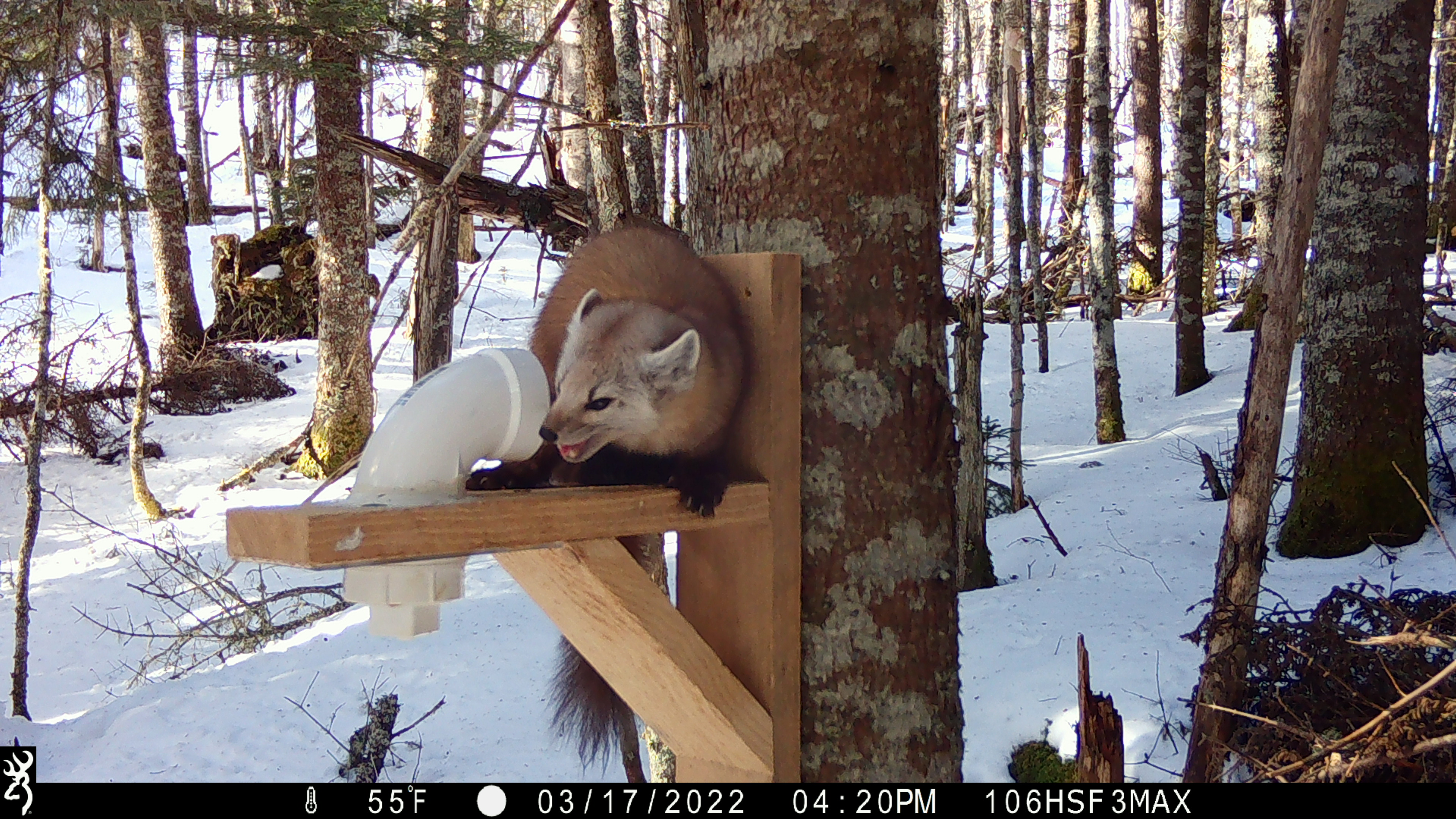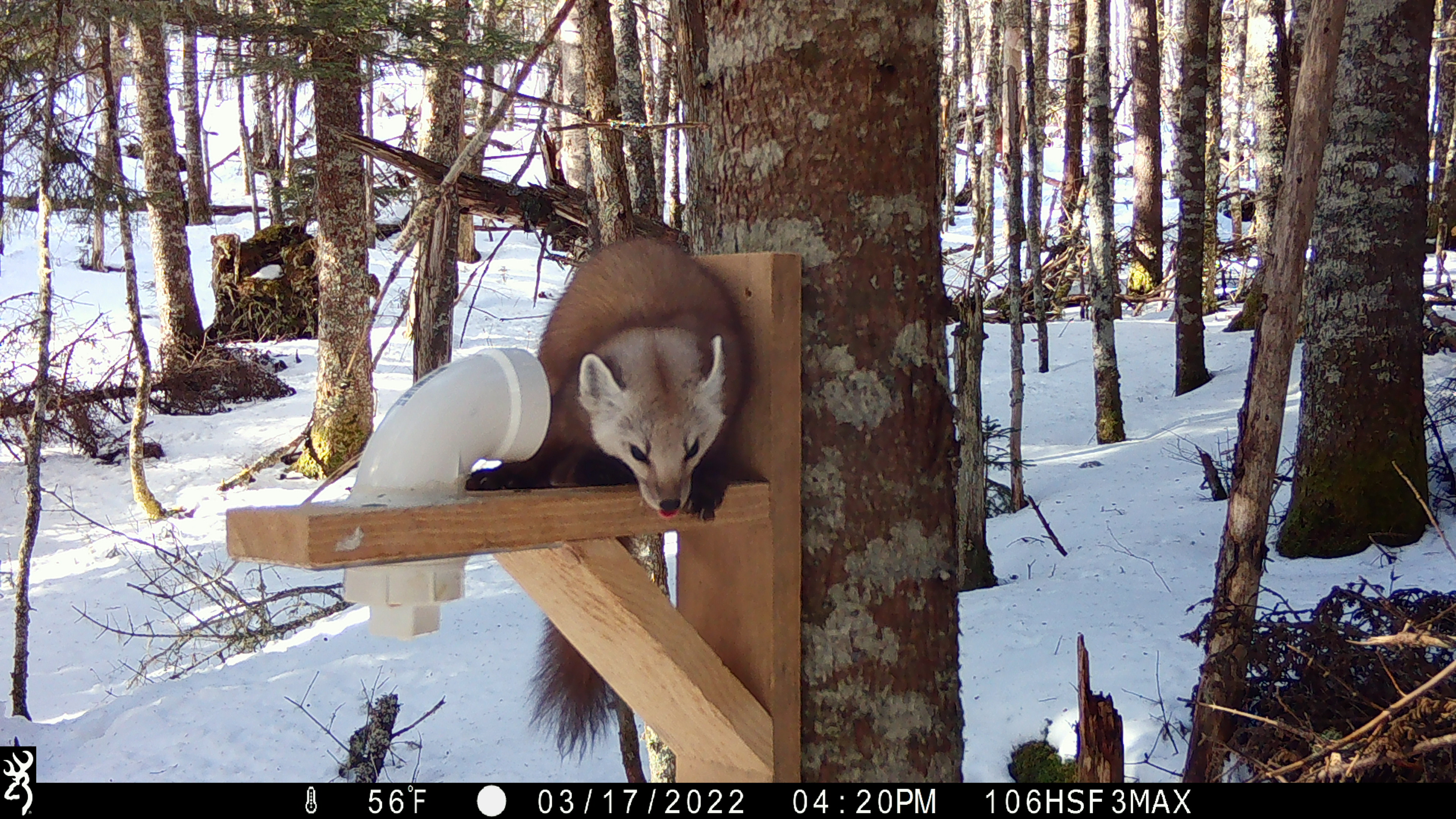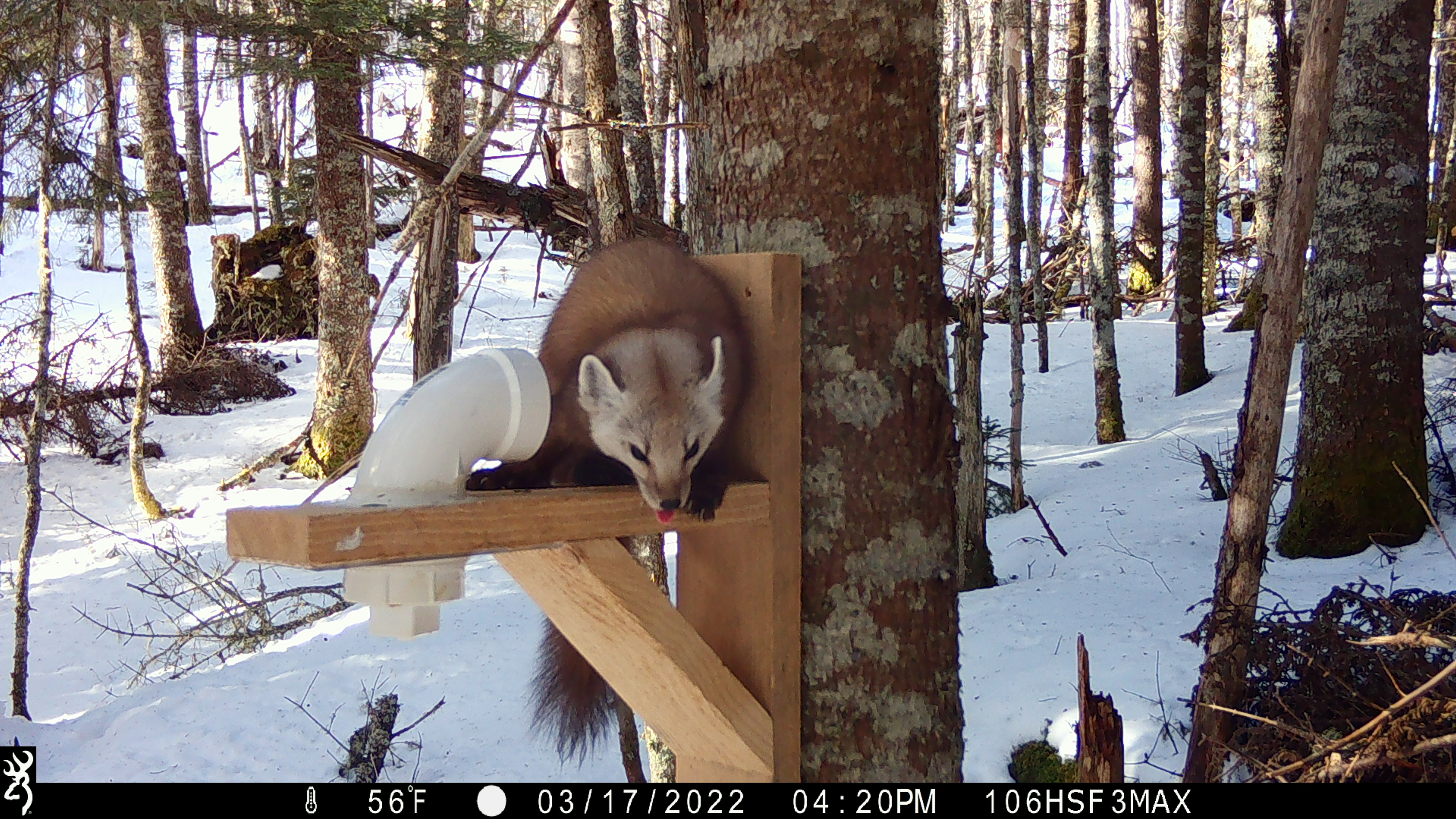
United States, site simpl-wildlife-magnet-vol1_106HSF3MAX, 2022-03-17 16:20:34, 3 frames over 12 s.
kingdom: Animalia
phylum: Chordata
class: Mammalia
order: Carnivora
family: Mustelidae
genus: Martes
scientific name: Martes americana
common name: american marten